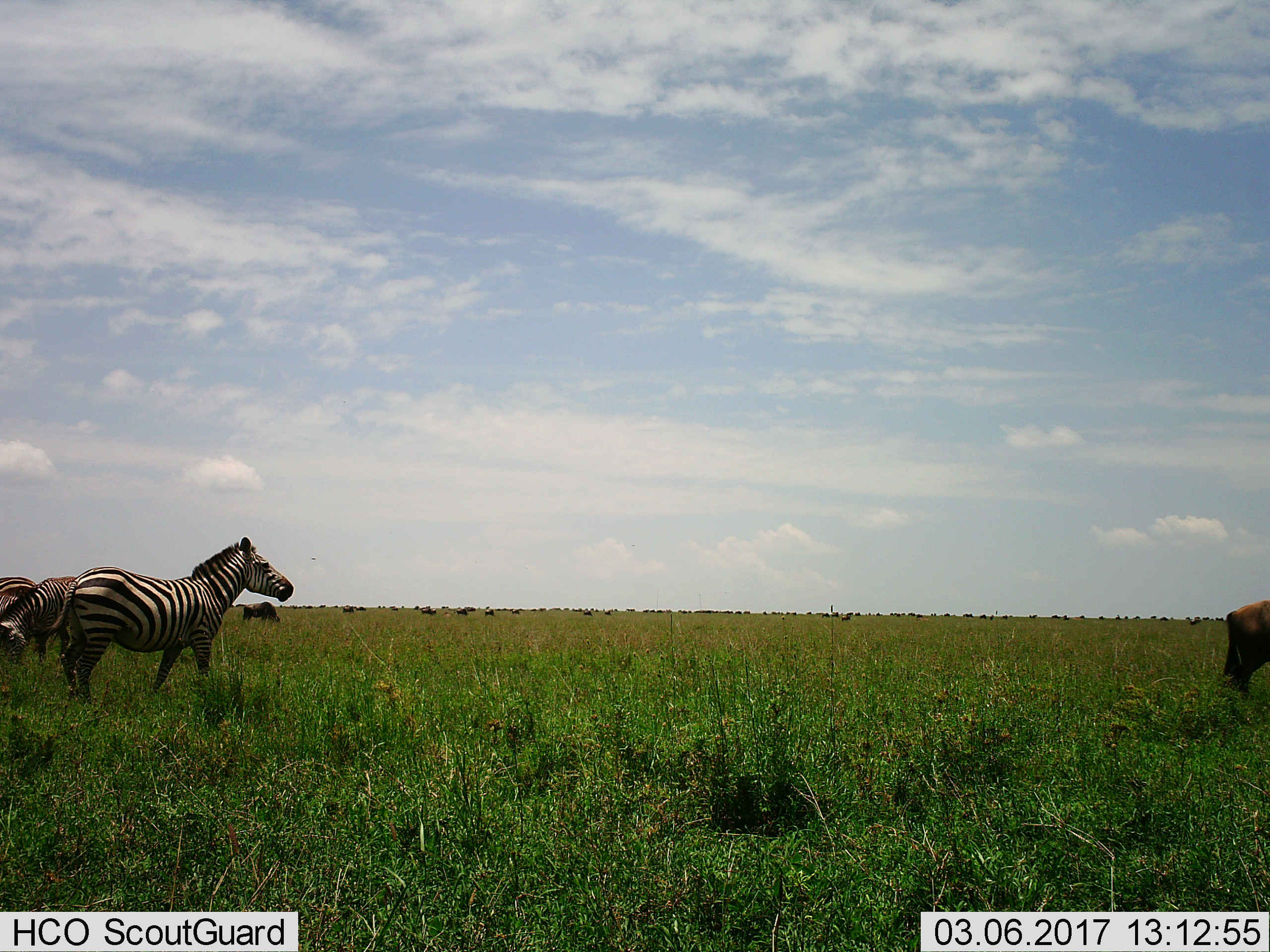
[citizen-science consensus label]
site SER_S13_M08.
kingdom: Animalia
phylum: Chordata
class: Mammalia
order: Artiodactyla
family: Bovidae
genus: Connochaetes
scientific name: Connochaetes taurinus taurinus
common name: blue wildebeest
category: wildebeestblue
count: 51+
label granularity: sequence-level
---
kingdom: Animalia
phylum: Chordata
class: Mammalia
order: Perissodactyla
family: Equidae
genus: Equus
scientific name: Equus quagga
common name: plains zebra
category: zebraplains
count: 3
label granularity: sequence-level